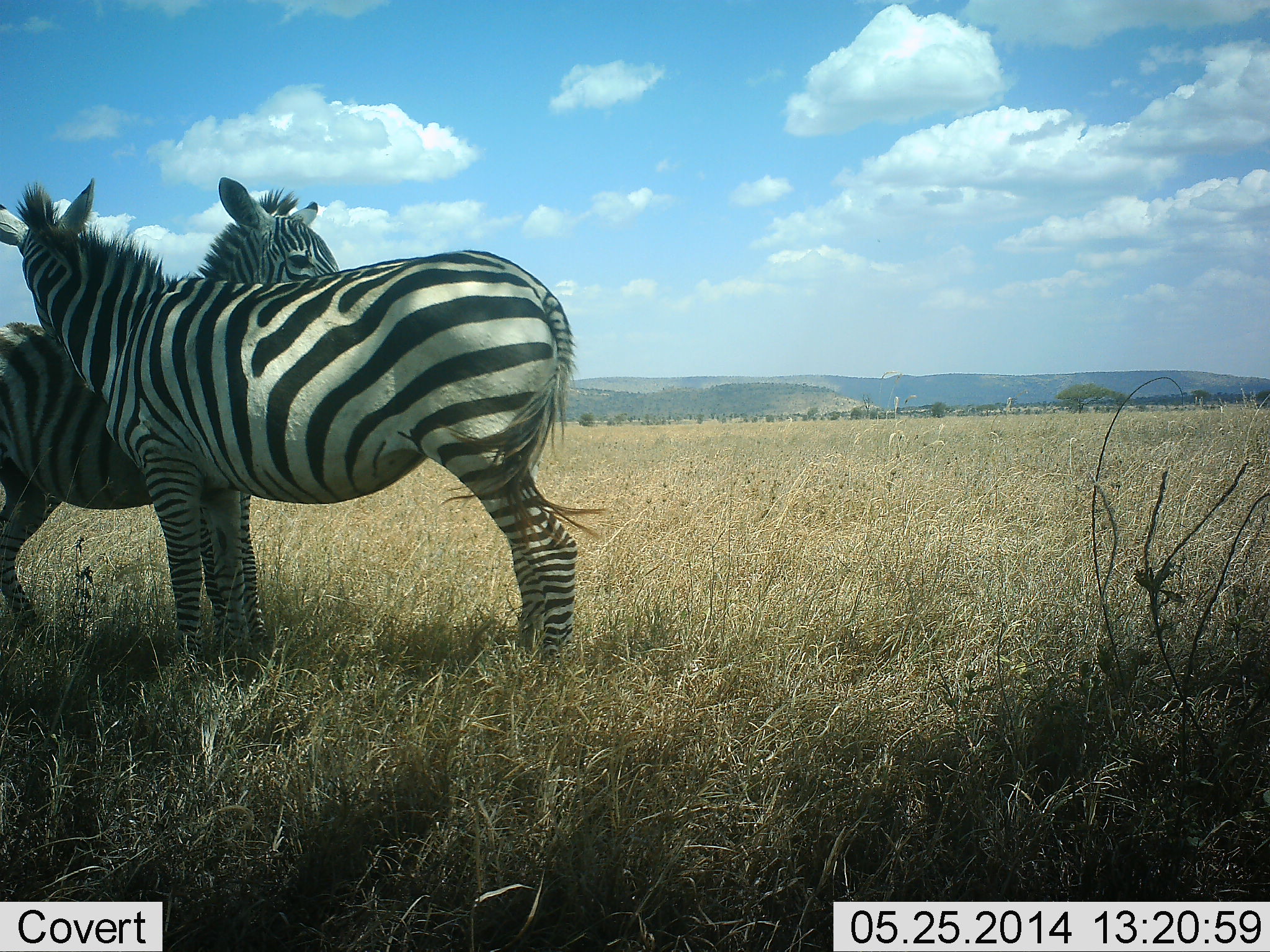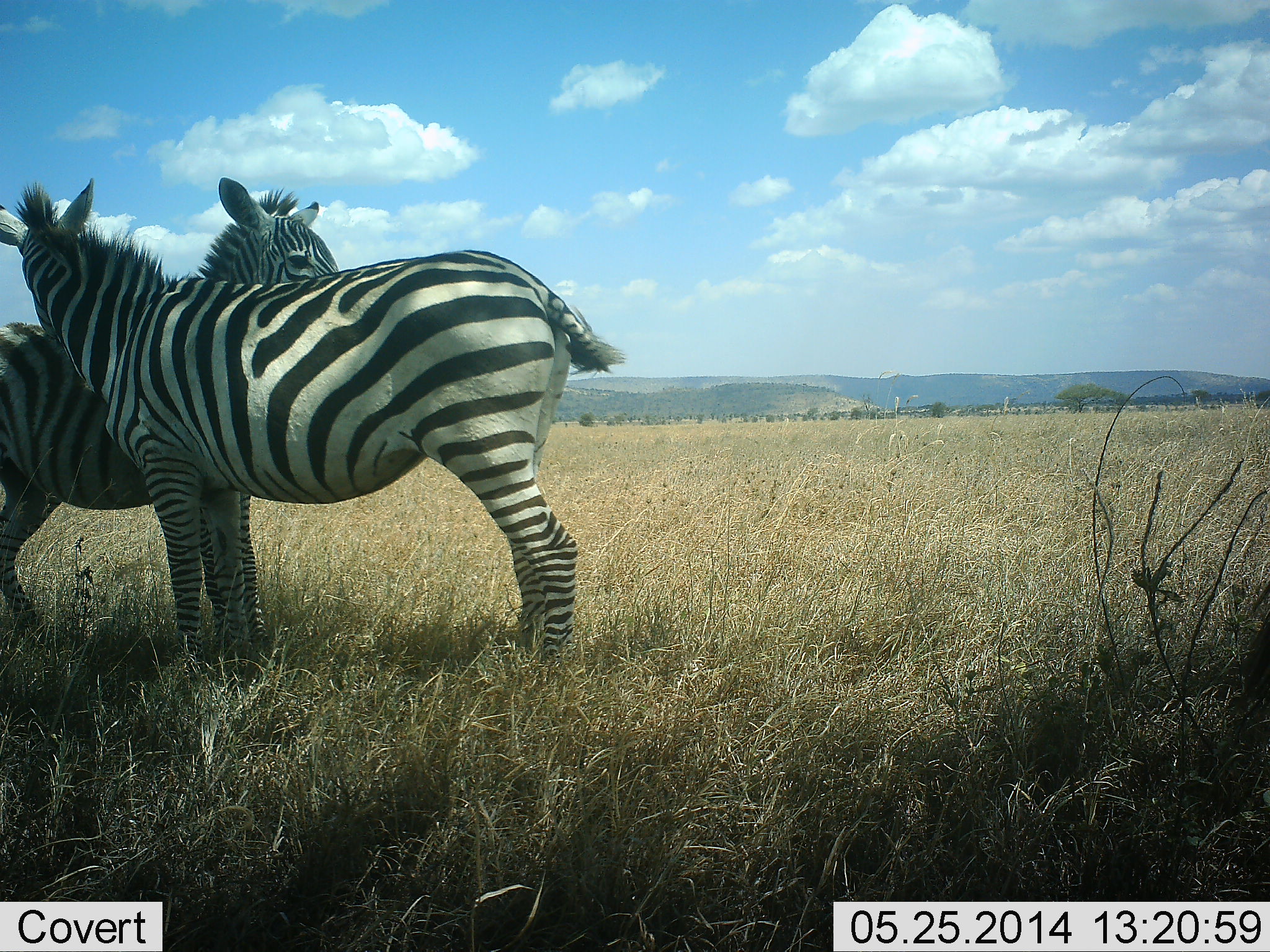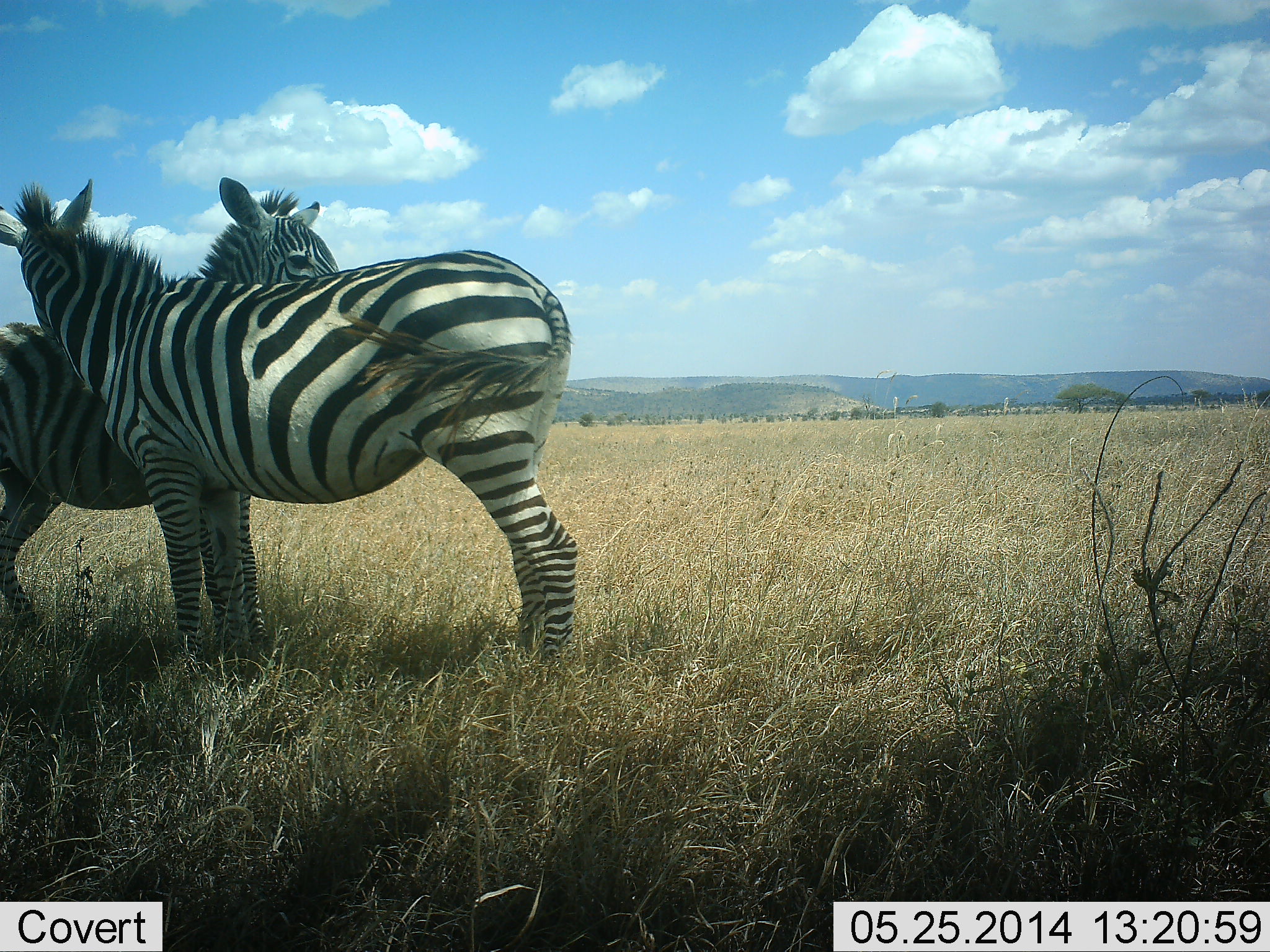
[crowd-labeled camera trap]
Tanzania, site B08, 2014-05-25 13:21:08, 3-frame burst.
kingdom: Animalia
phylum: Chordata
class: Mammalia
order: Perissodactyla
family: Equidae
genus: Equus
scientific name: Equus quagga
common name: plains zebra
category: zebra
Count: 2.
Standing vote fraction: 70%.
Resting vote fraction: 0%.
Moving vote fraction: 0%.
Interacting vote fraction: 50%.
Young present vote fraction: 0%.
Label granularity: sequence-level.